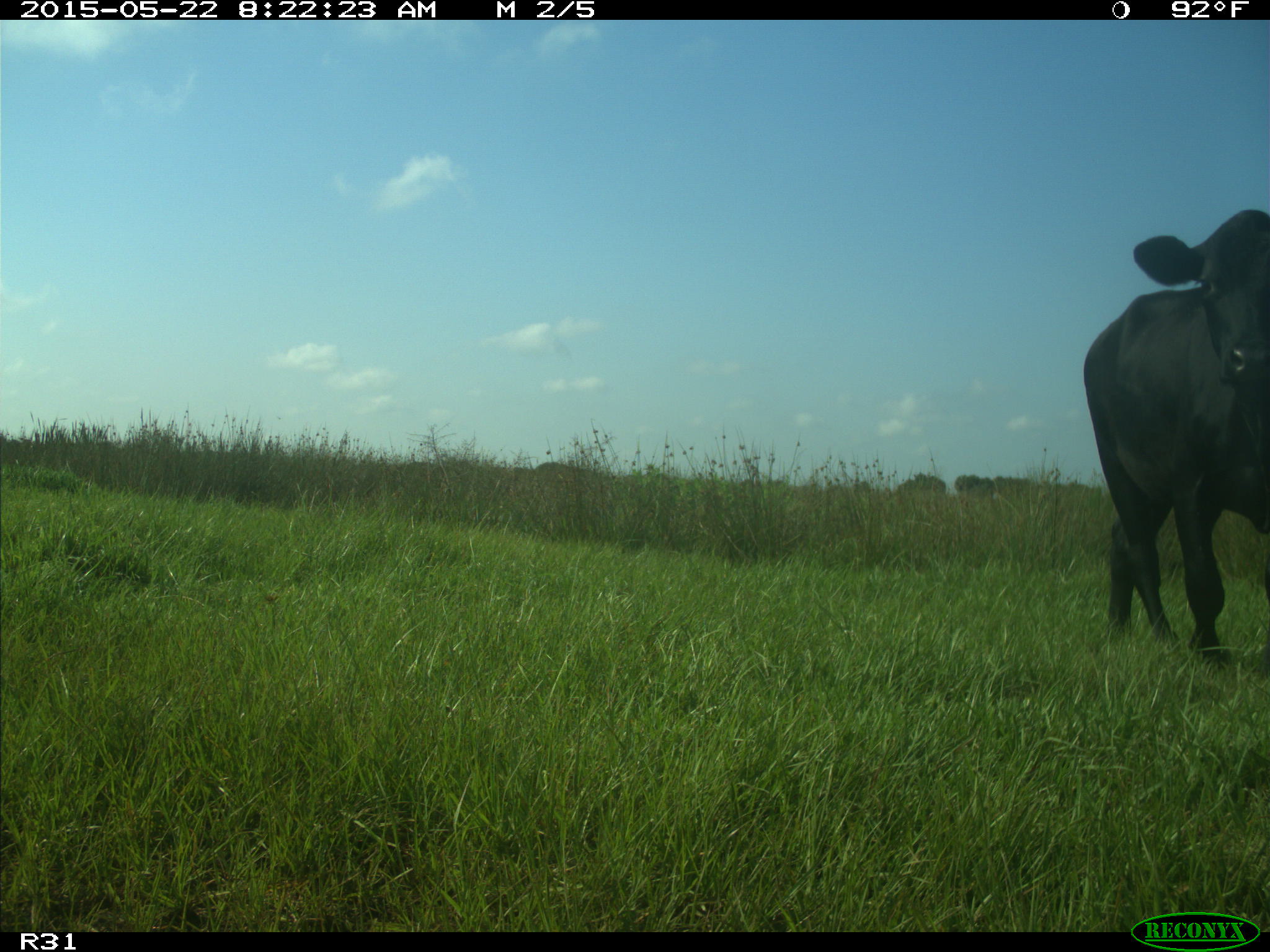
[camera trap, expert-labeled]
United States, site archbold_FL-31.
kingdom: Animalia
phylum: Chordata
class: Mammalia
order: Artiodactyla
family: Bovidae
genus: Bos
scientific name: Bos taurus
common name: domestic cow